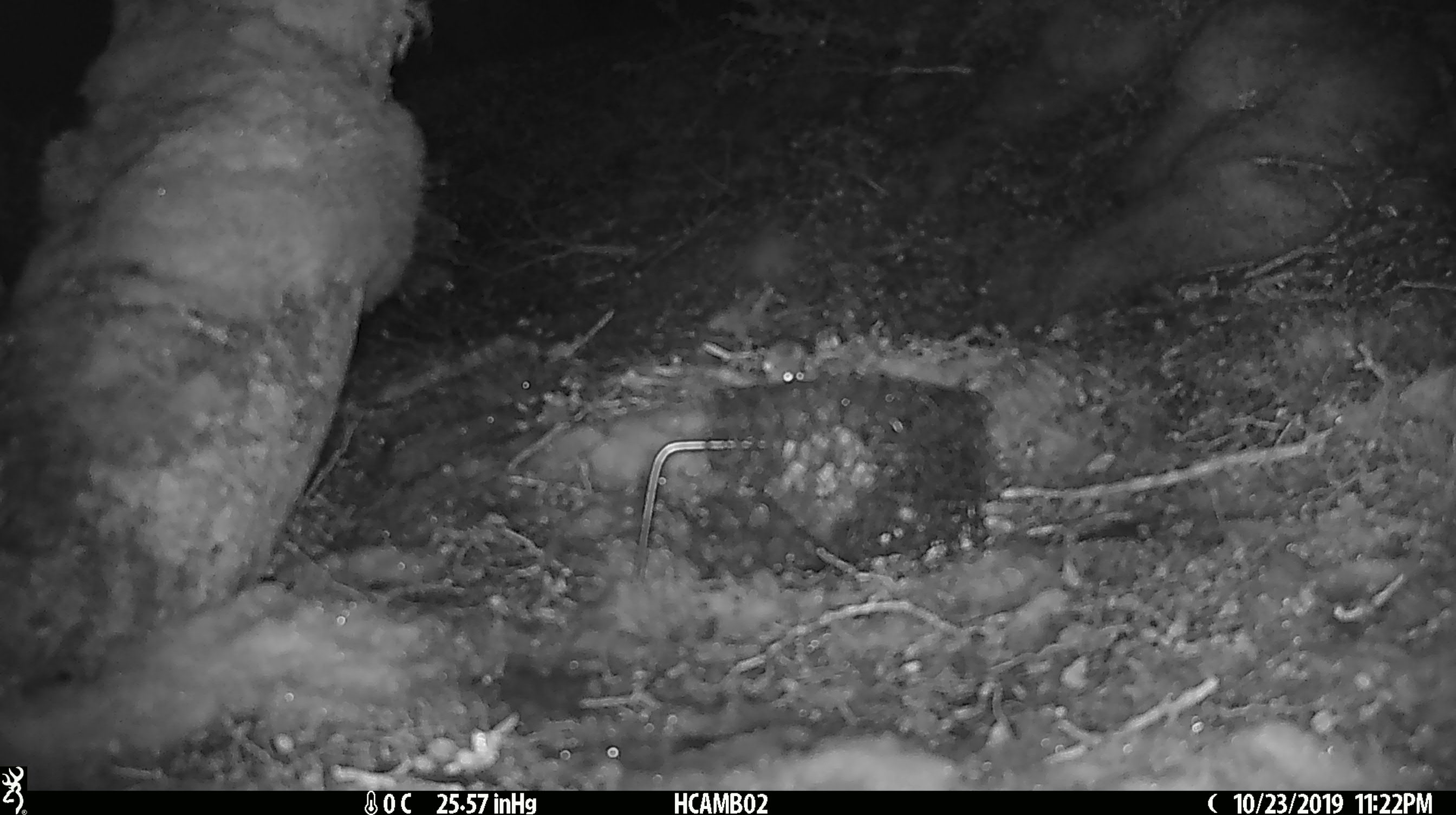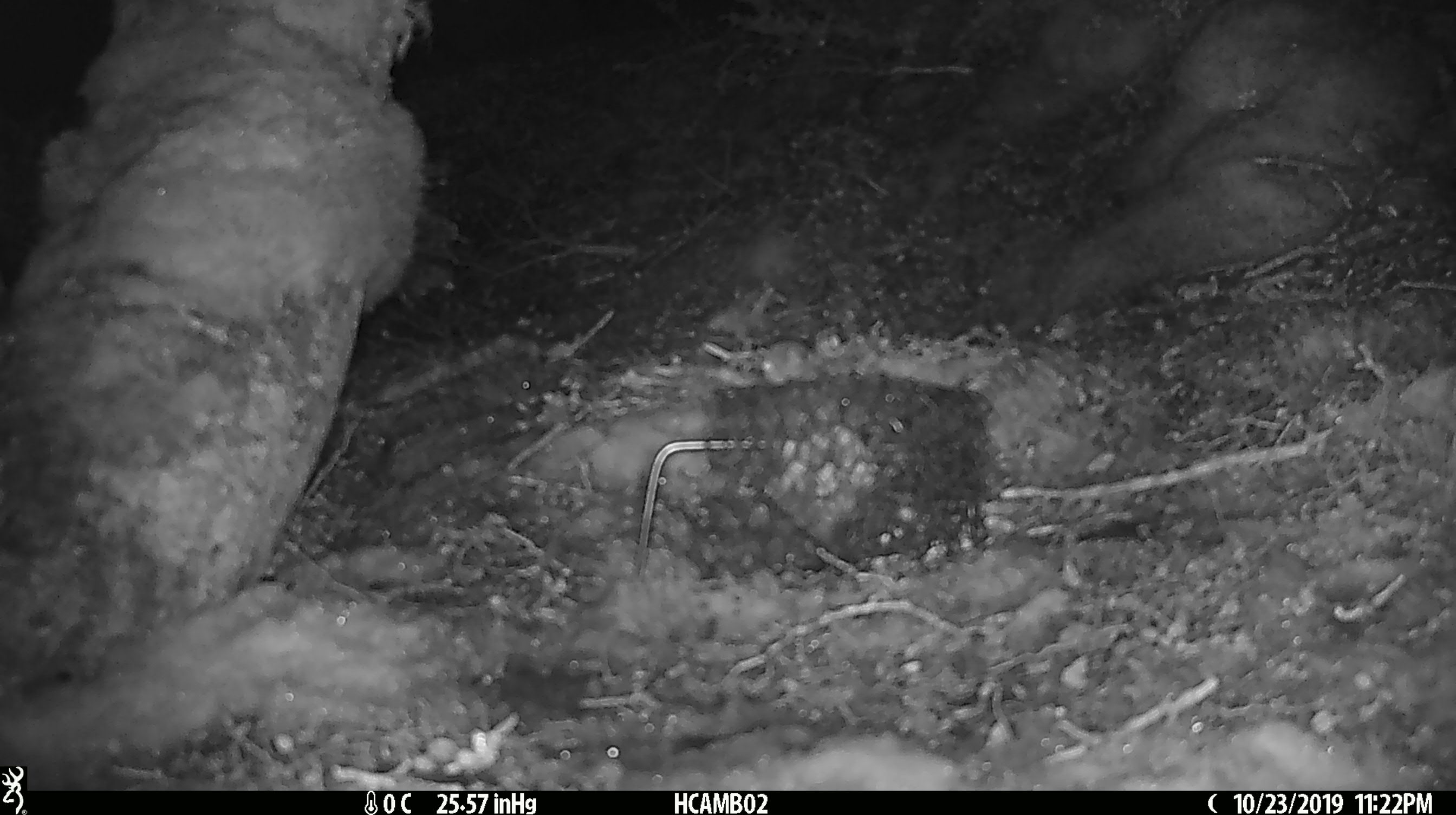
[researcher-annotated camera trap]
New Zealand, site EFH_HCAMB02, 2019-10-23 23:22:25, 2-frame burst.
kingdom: Animalia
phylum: Chordata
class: Mammalia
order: Rodentia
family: Muridae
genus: Mus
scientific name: Mus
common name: mouse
Mouse (Mus).